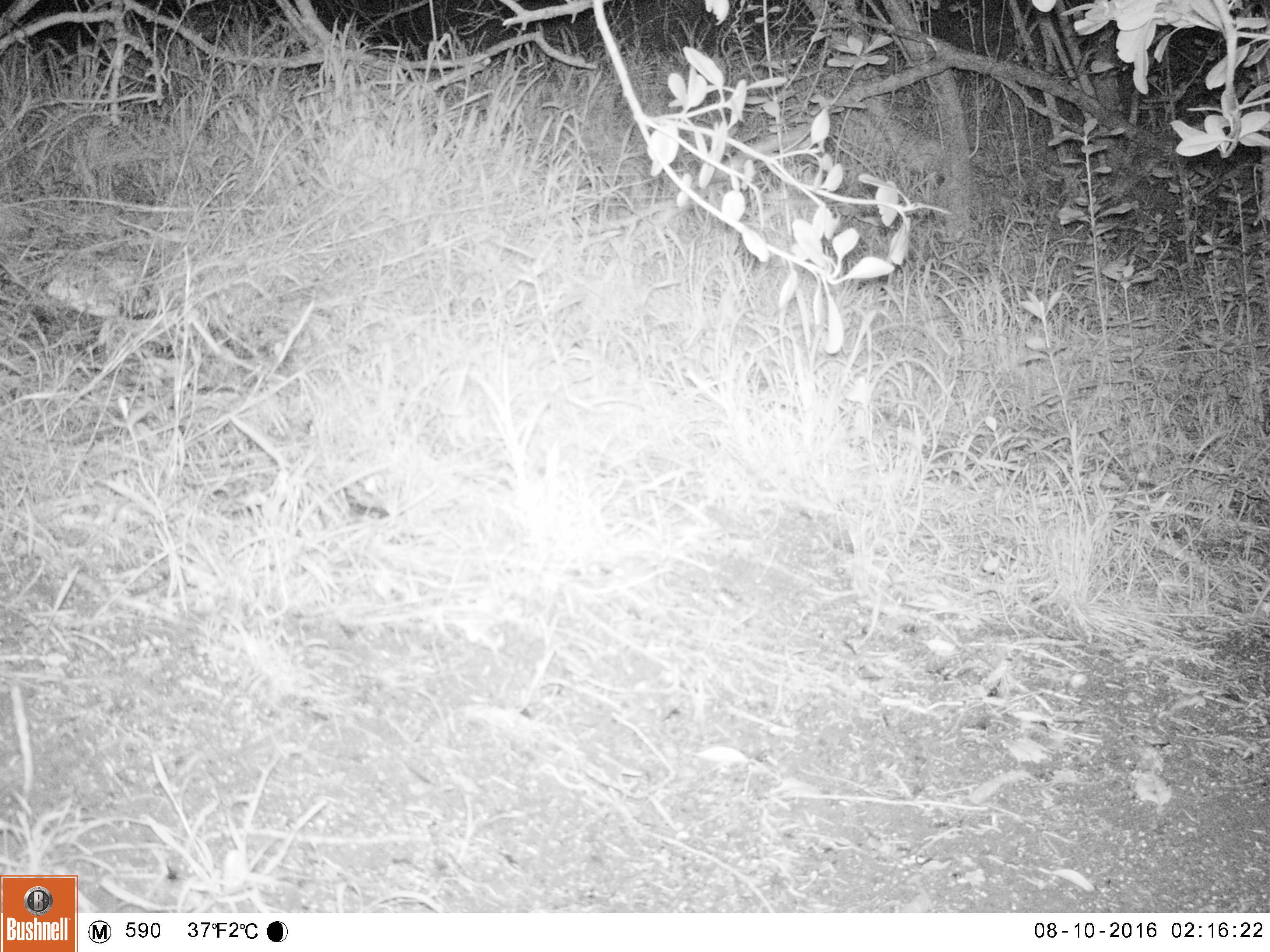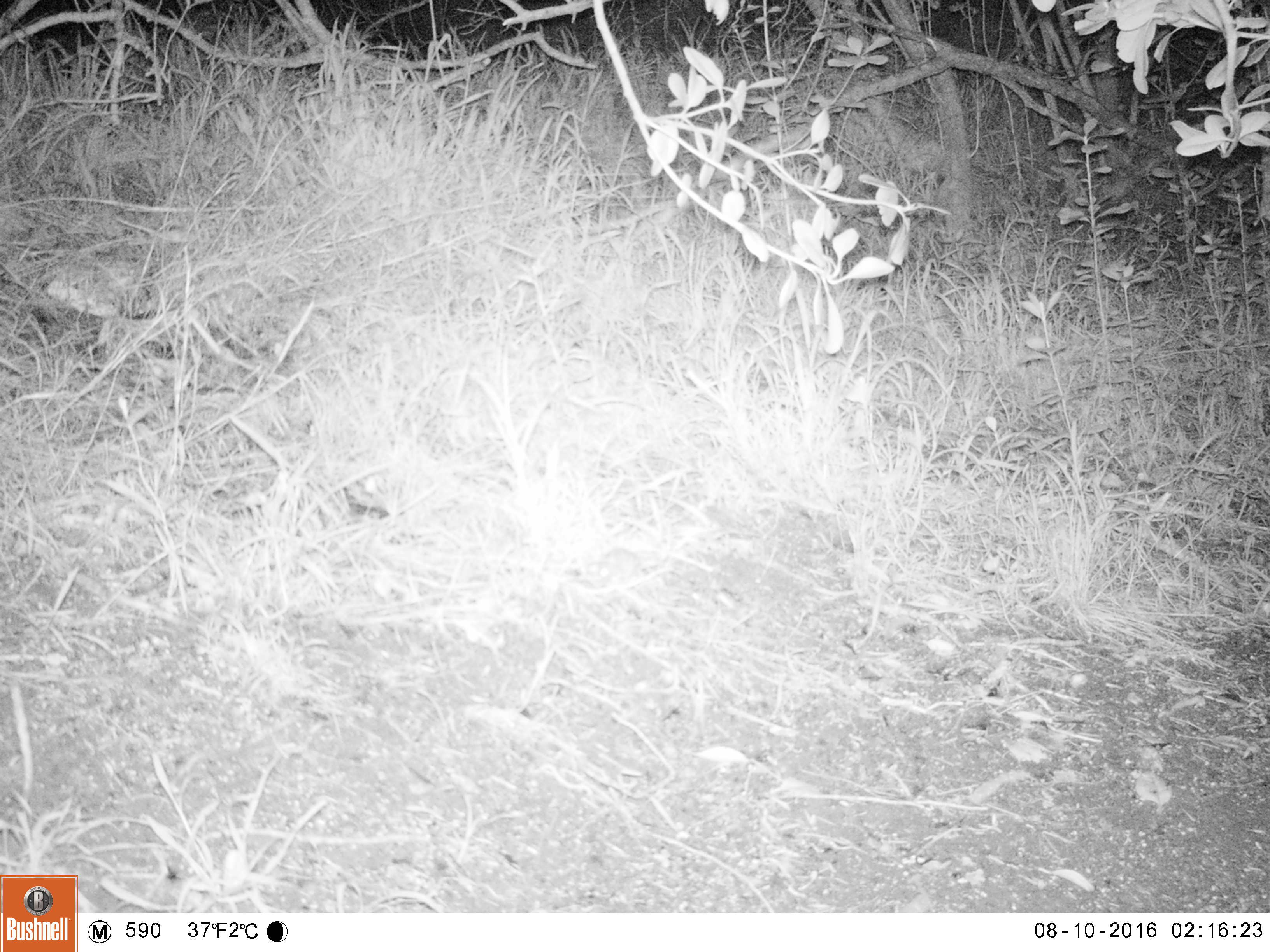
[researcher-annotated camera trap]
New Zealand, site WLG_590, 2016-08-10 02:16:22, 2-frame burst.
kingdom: Animalia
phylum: Chordata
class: Mammalia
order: Rodentia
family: Muridae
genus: Mus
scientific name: Mus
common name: mouse